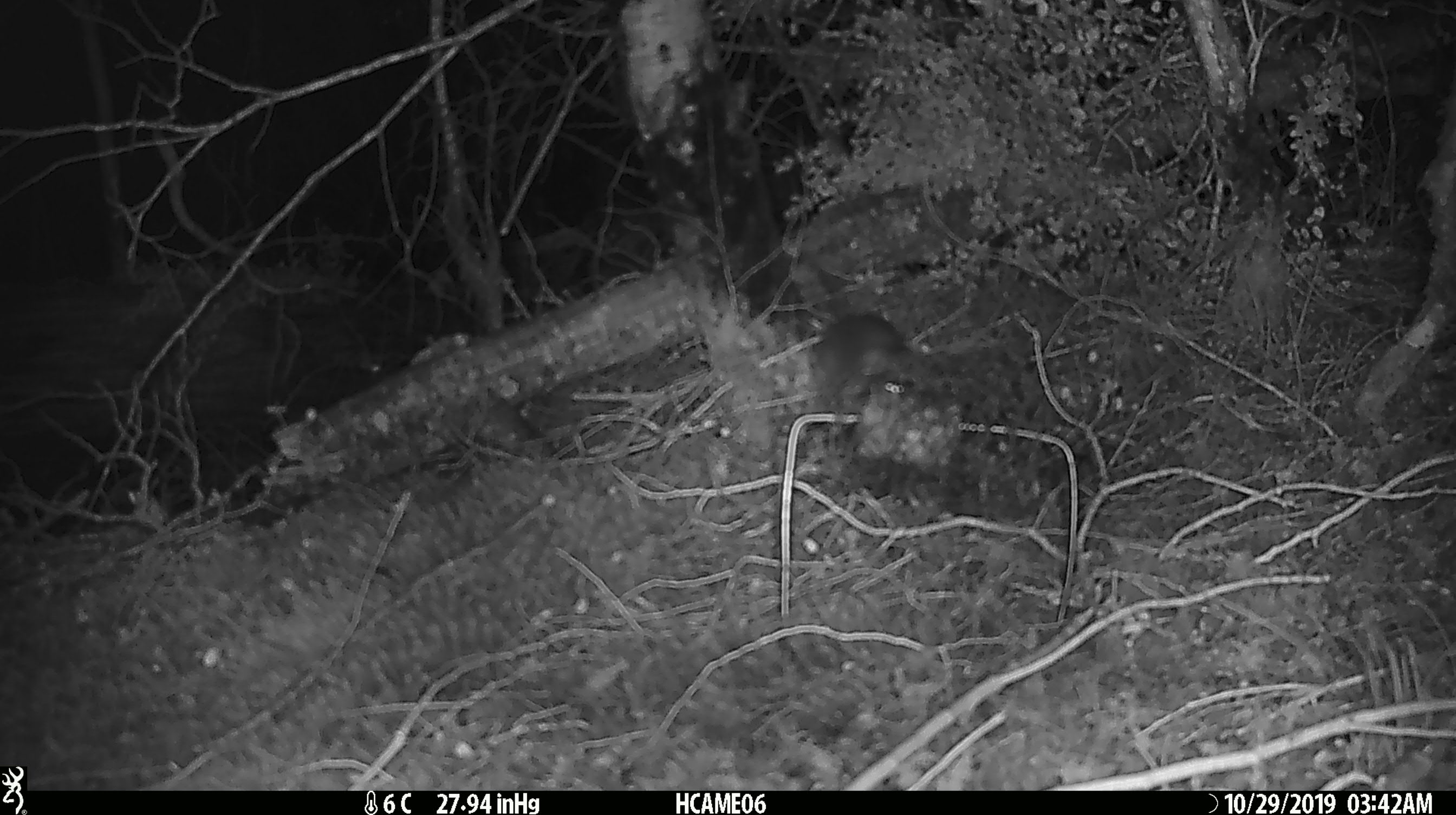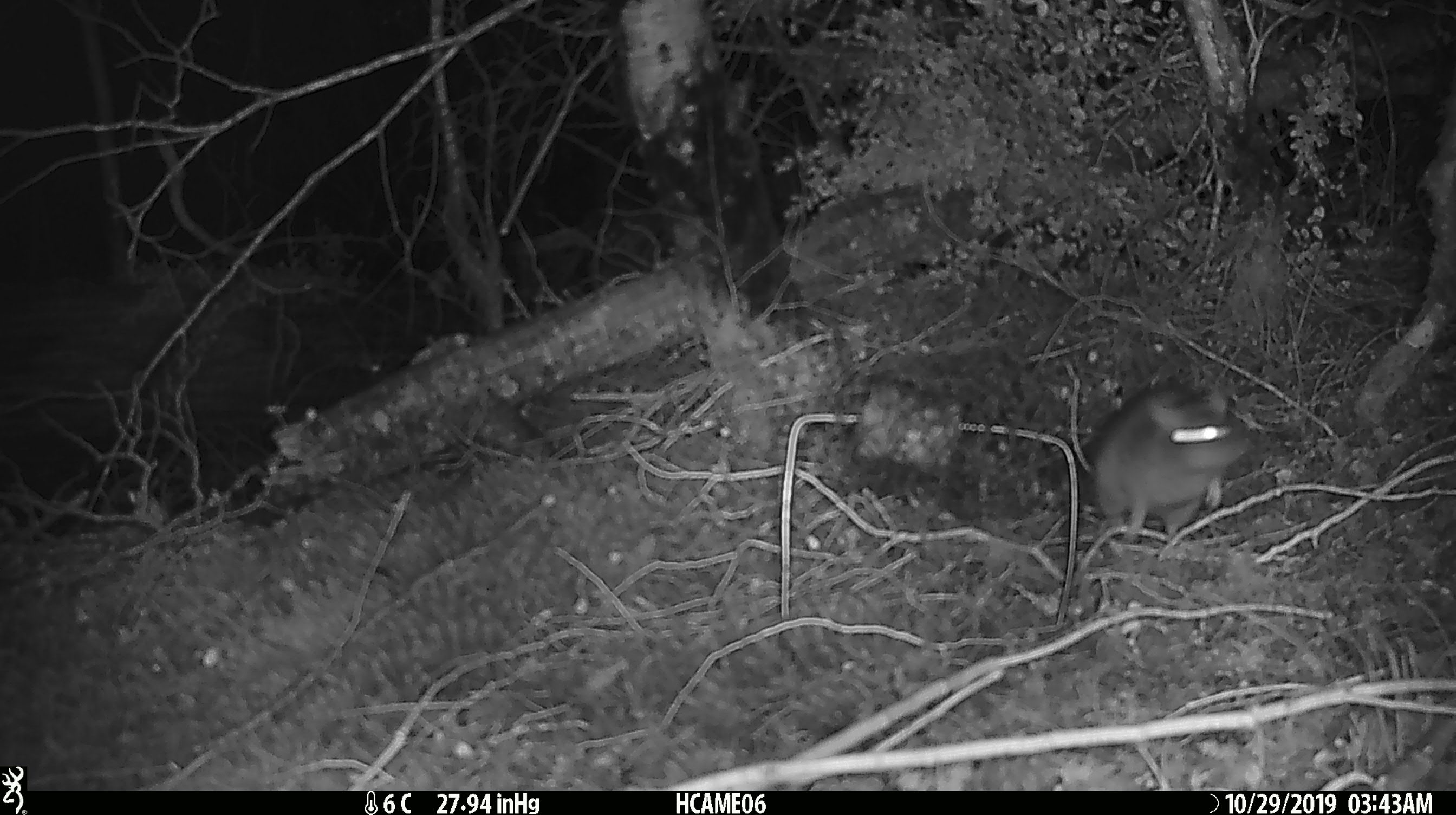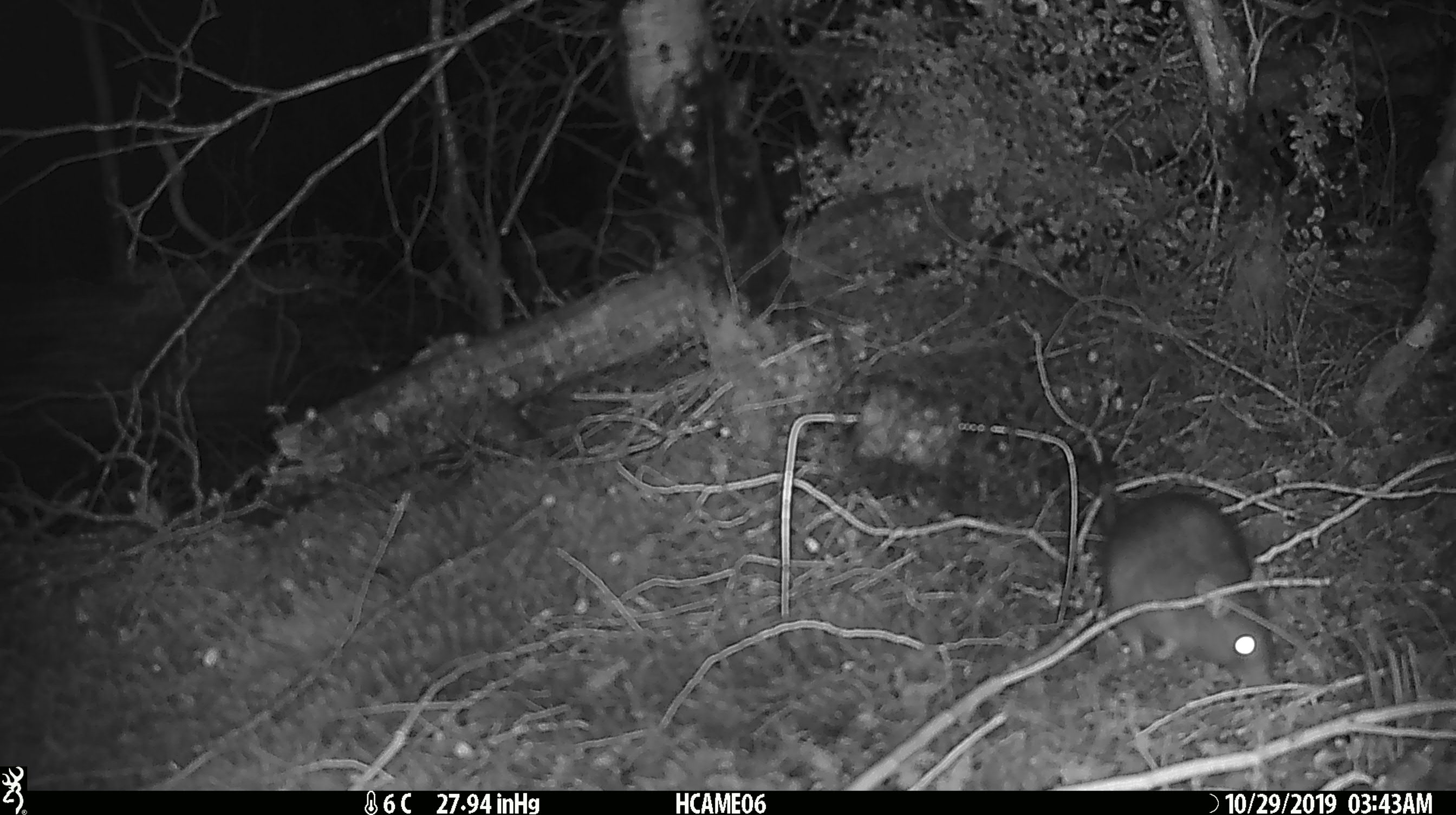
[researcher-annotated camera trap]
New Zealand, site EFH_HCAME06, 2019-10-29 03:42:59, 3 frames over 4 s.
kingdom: Animalia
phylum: Chordata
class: Mammalia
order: Rodentia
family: Muridae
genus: Rattus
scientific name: Rattus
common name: rat